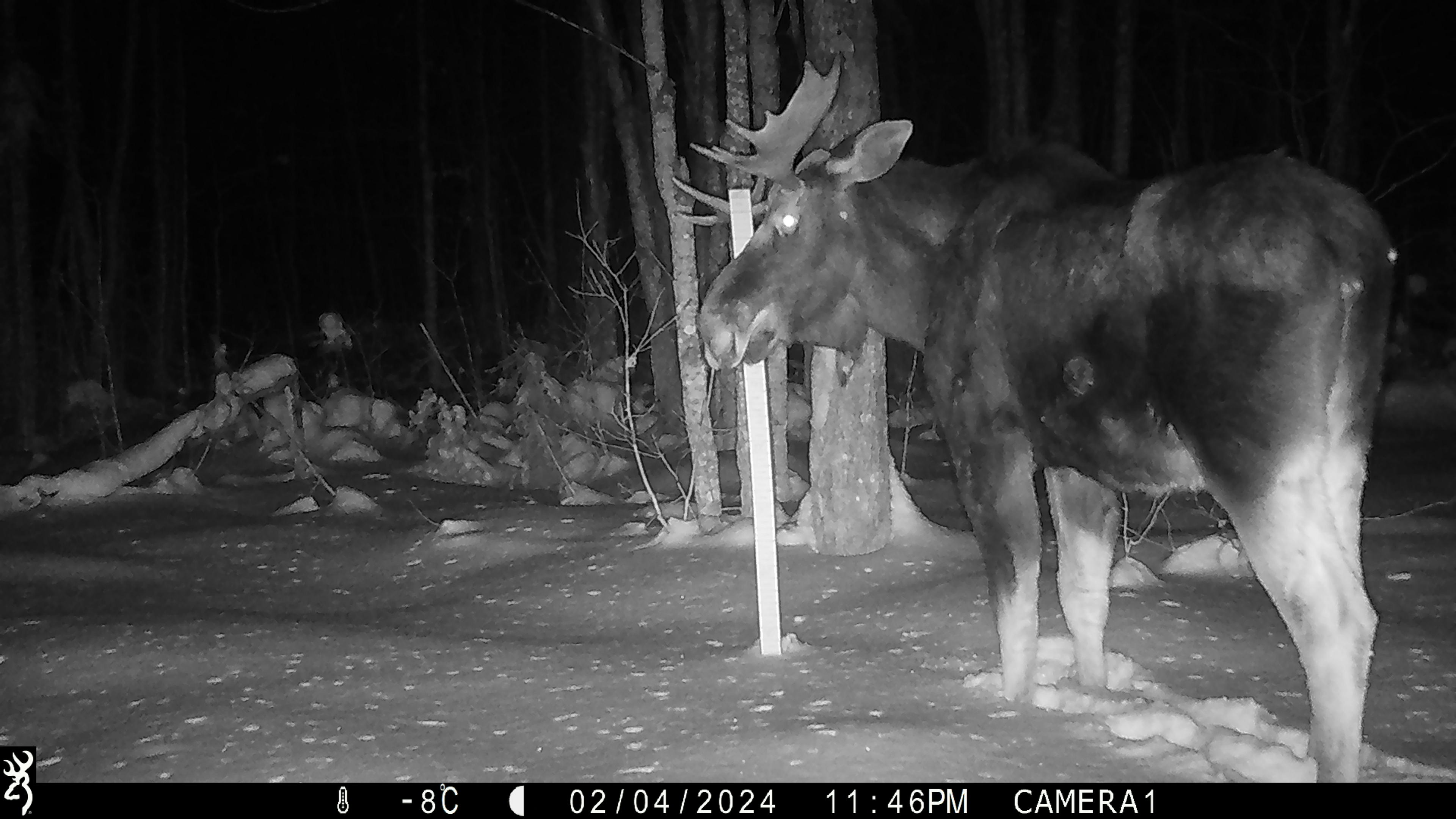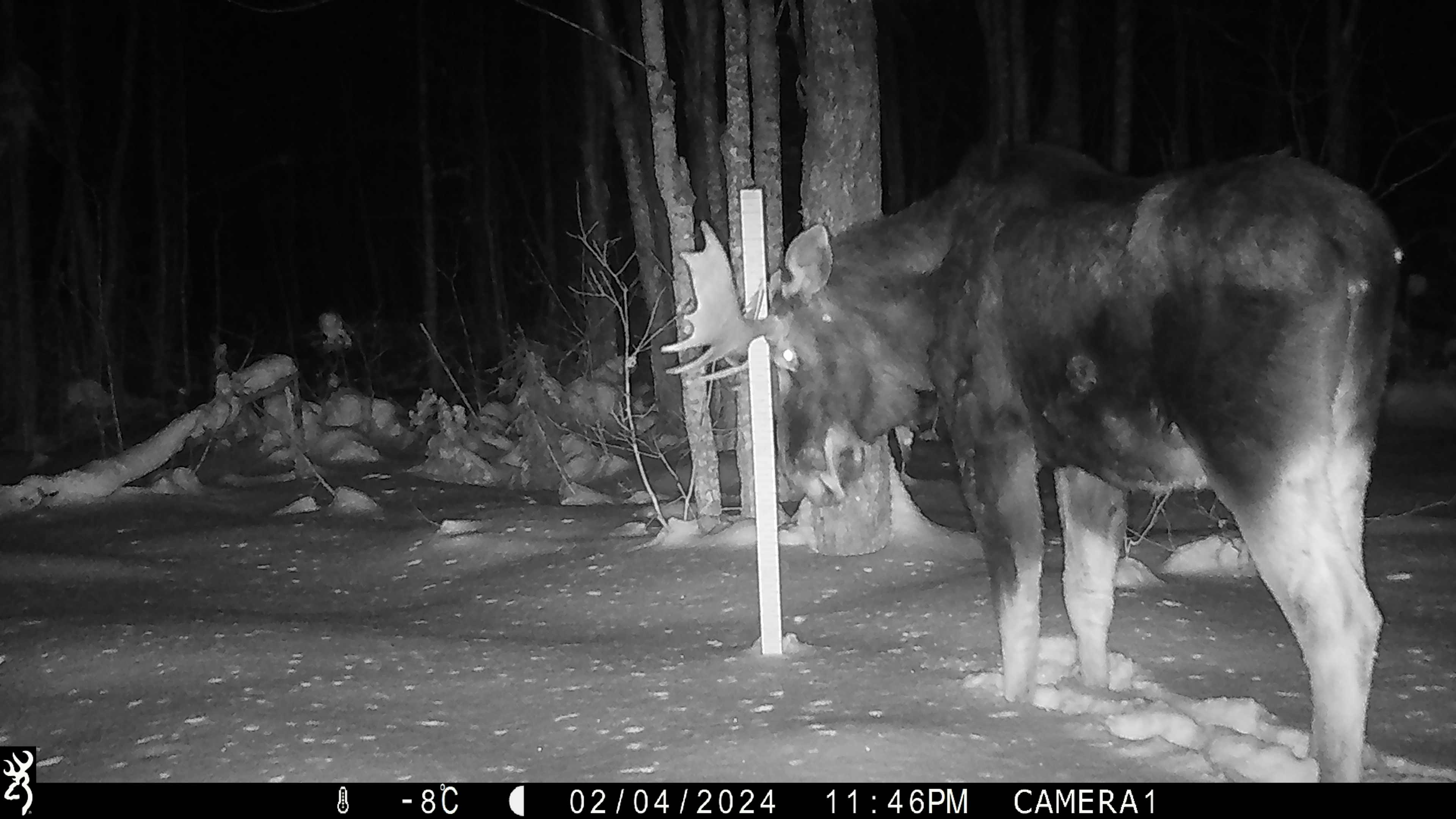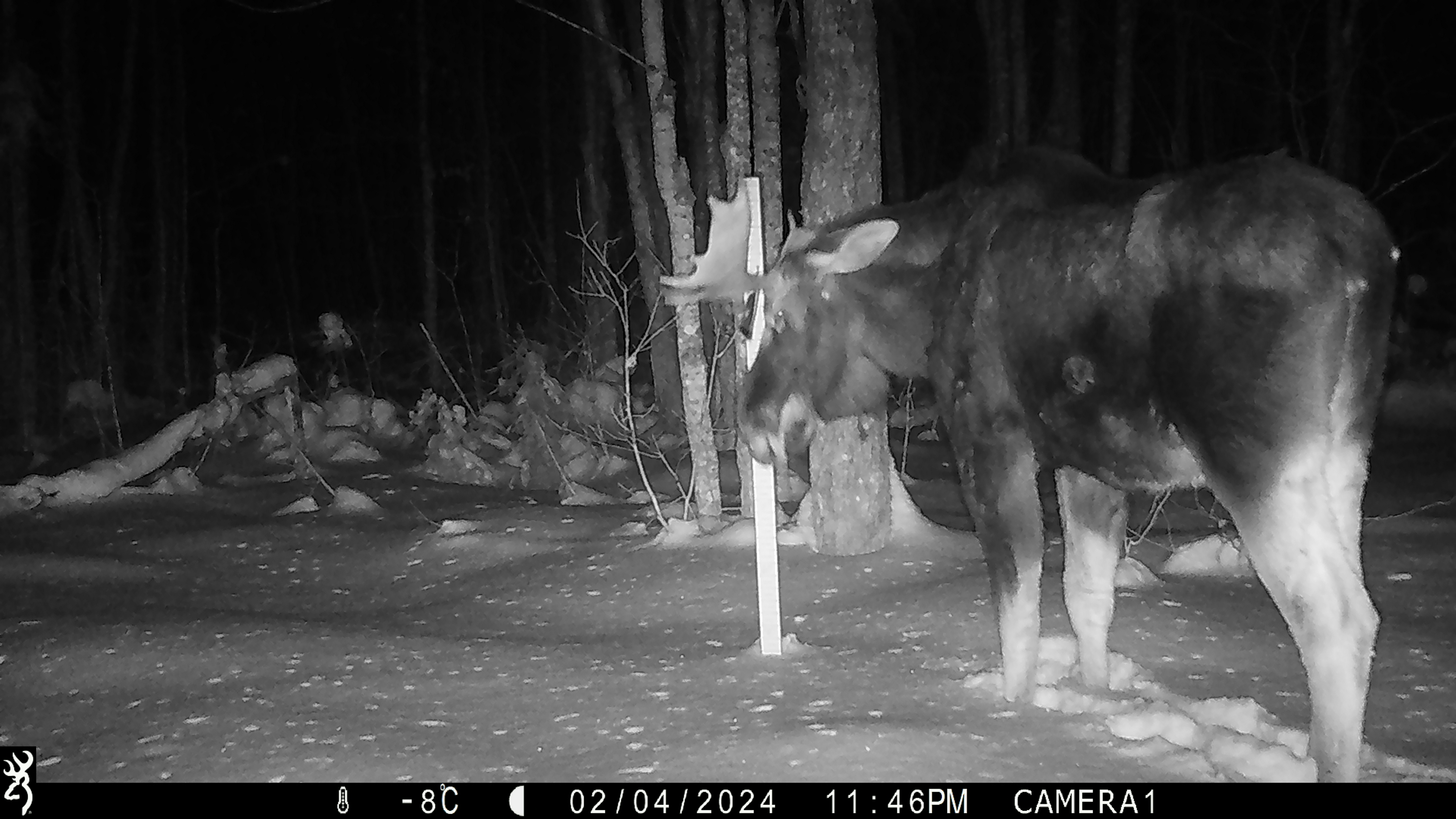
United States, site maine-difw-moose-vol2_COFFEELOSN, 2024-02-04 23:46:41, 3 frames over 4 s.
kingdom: Animalia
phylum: Chordata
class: Mammalia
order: Artiodactyla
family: Cervidae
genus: Alces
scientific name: Alces alces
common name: moose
Moose (Alces alces).